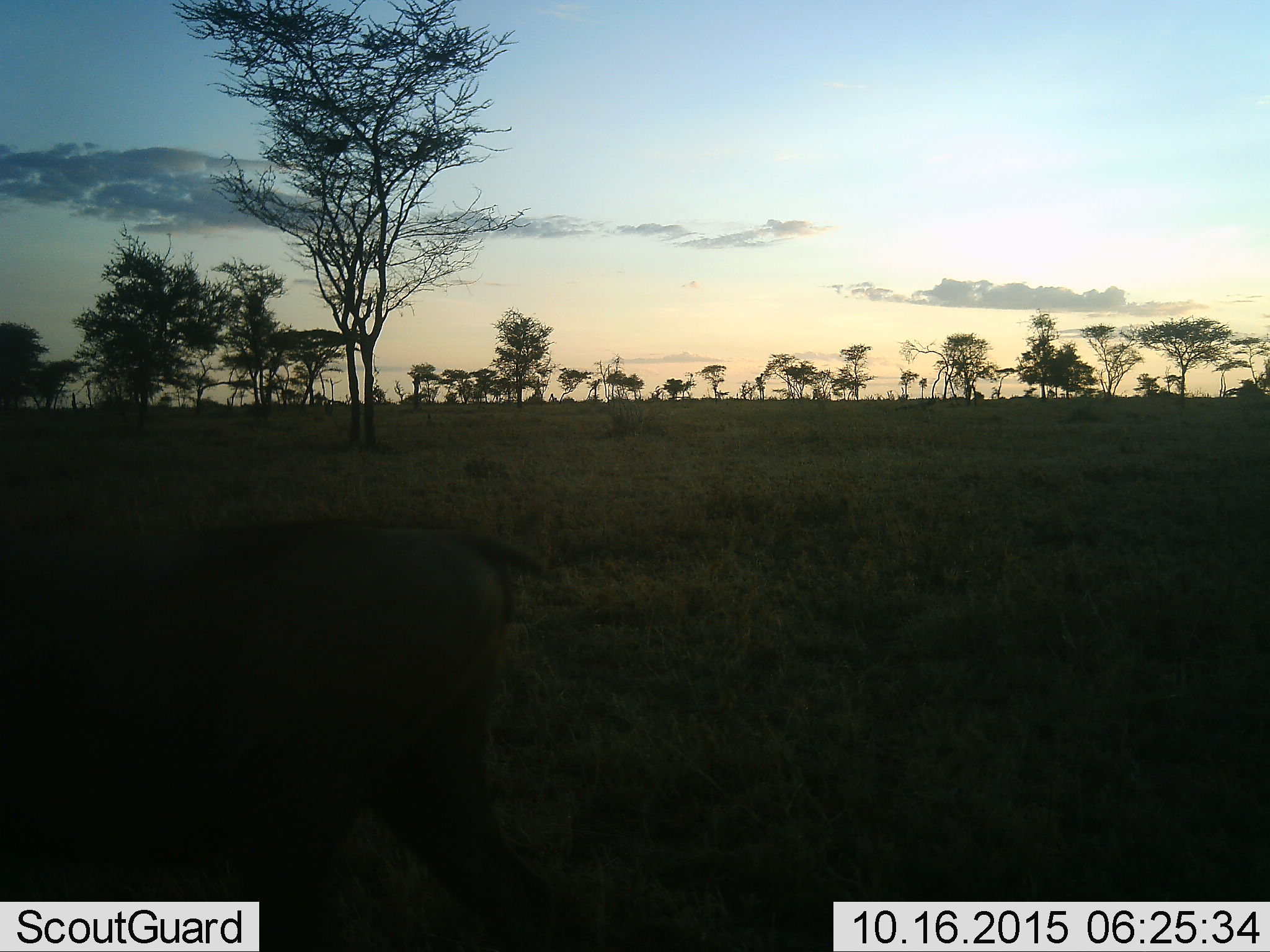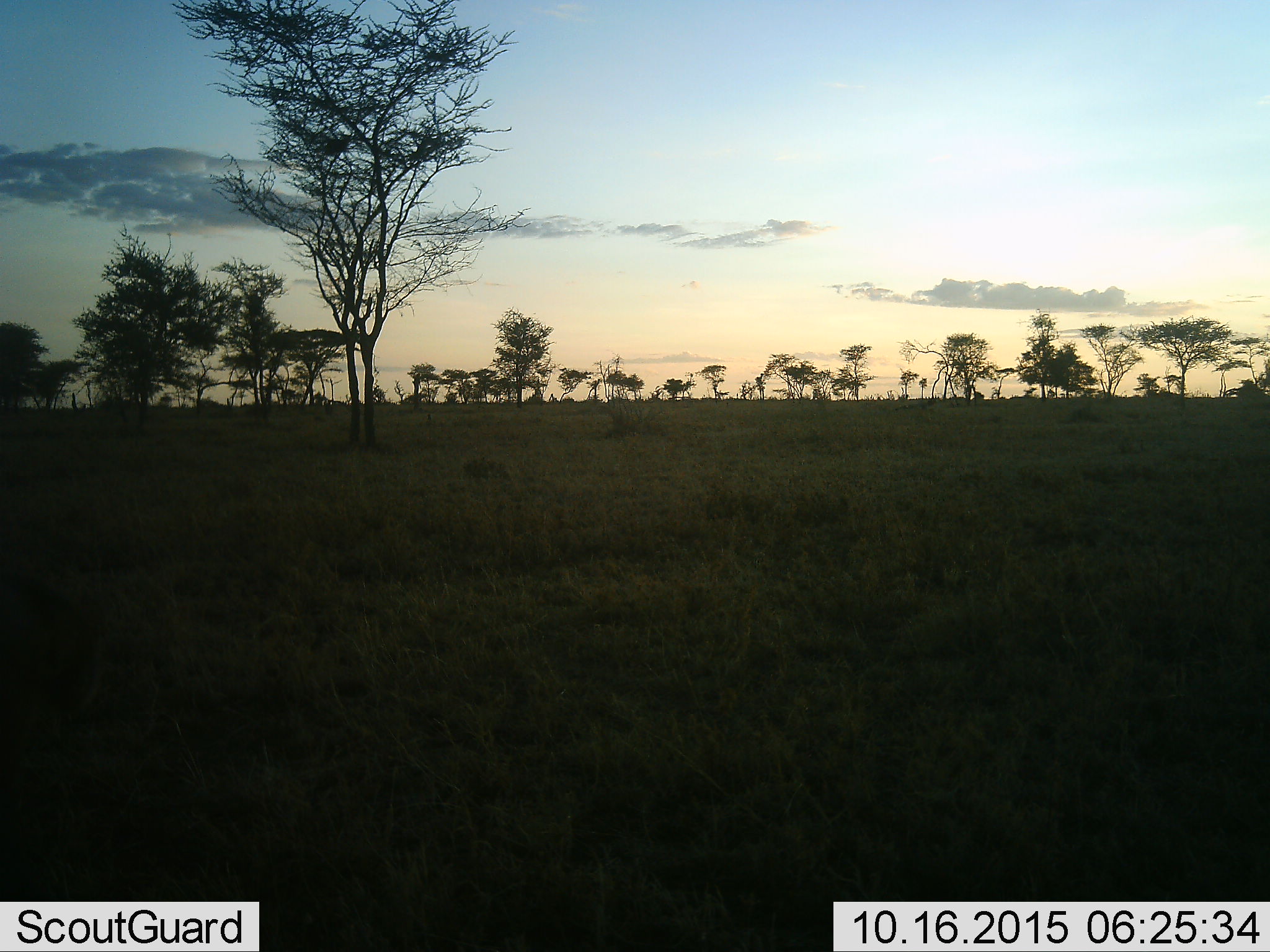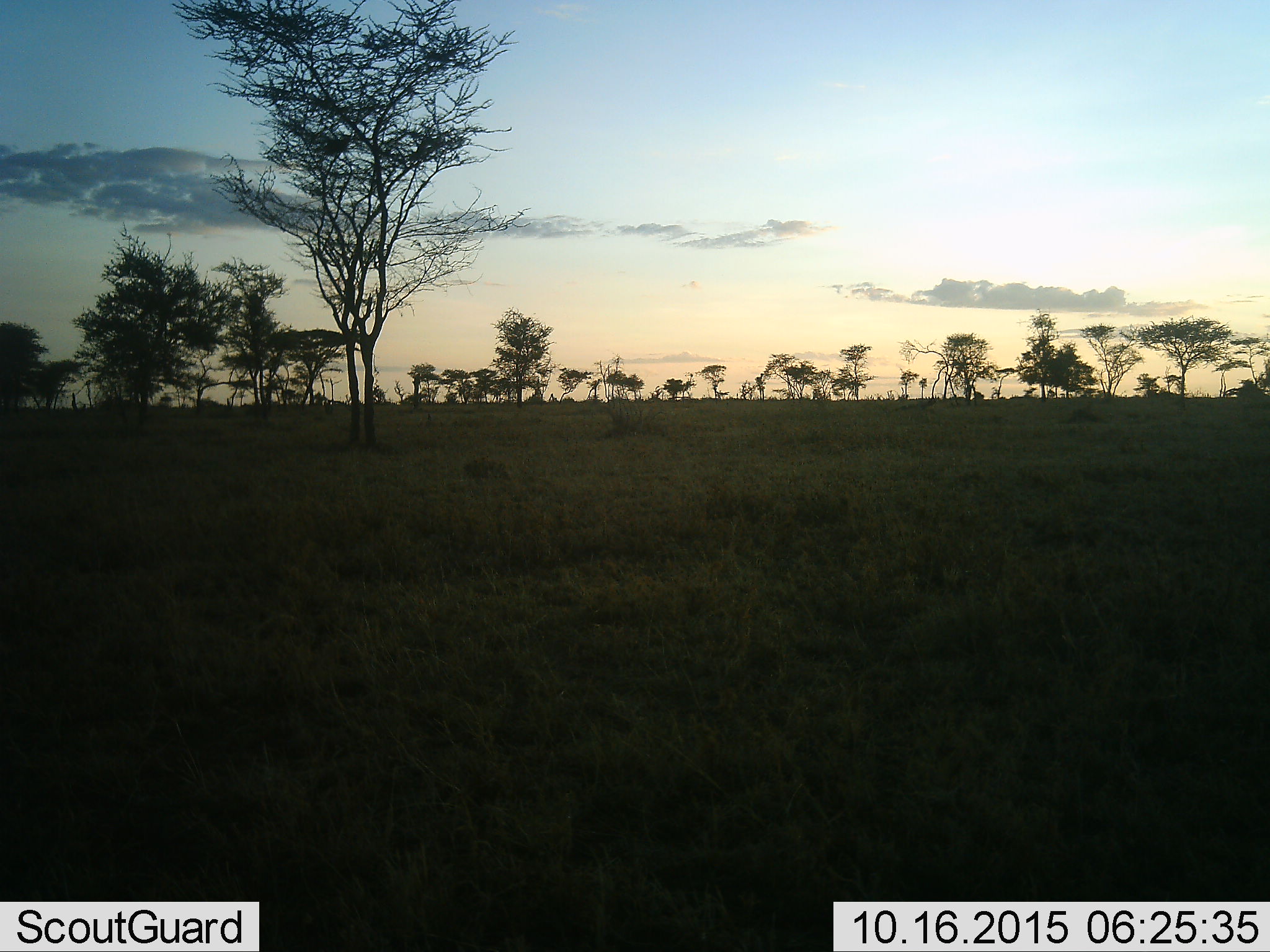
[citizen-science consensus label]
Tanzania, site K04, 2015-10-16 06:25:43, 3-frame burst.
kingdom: Animalia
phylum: Chordata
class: Mammalia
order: Artiodactyla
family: Suidae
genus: Phacochoerus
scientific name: Phacochoerus africanus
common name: warthog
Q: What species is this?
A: Warthog (Phacochoerus africanus).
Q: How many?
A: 1.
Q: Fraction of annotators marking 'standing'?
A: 0%.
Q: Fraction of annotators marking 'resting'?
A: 0%.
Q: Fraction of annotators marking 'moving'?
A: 100%.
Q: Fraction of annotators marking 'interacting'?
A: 0%.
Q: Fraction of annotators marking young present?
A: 0%.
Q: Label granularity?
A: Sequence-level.